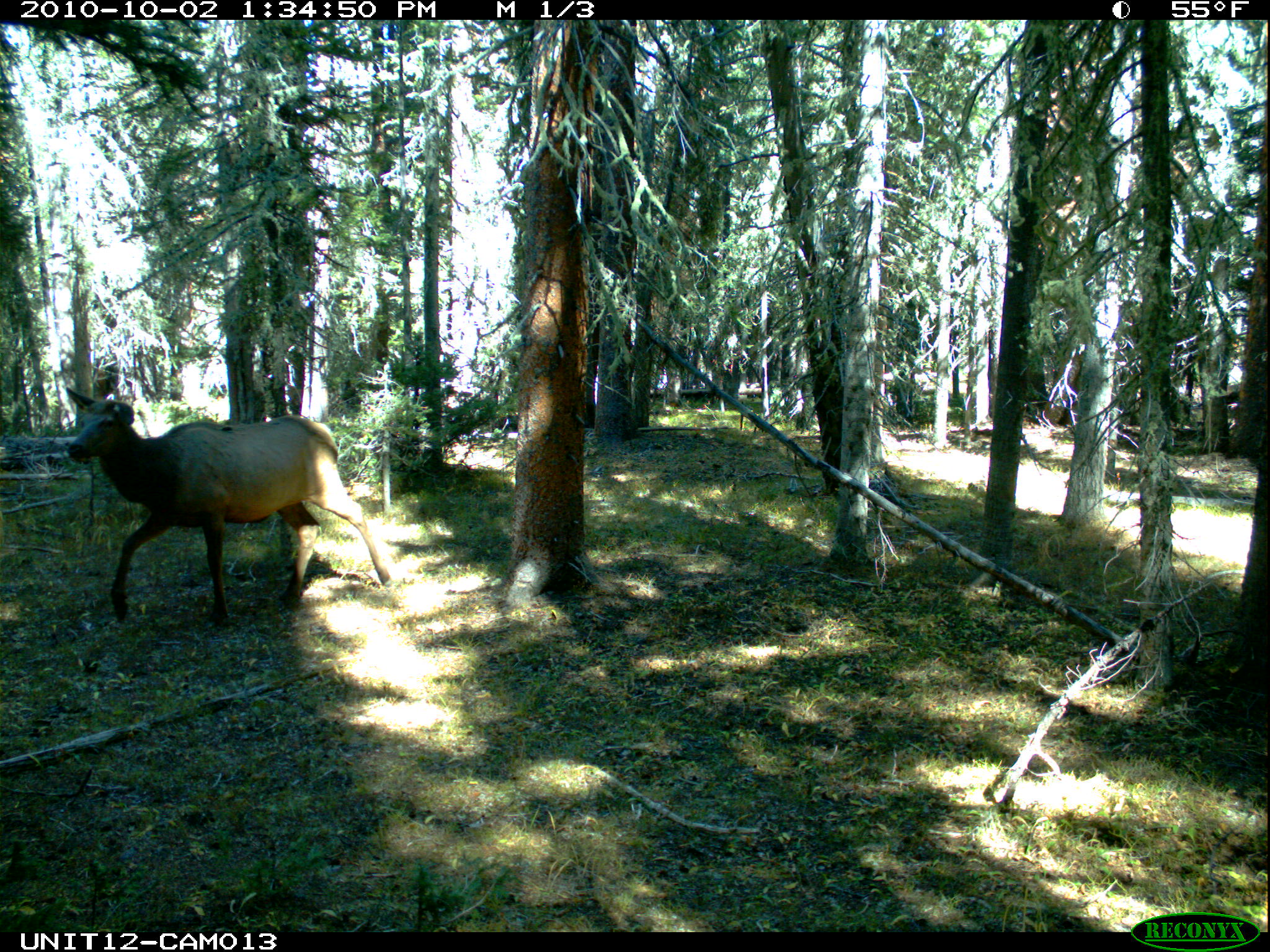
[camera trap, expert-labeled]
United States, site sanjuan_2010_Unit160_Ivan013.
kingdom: Animalia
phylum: Chordata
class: Mammalia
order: Artiodactyla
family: Cervidae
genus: Cervus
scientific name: Cervus elaphus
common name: red deer